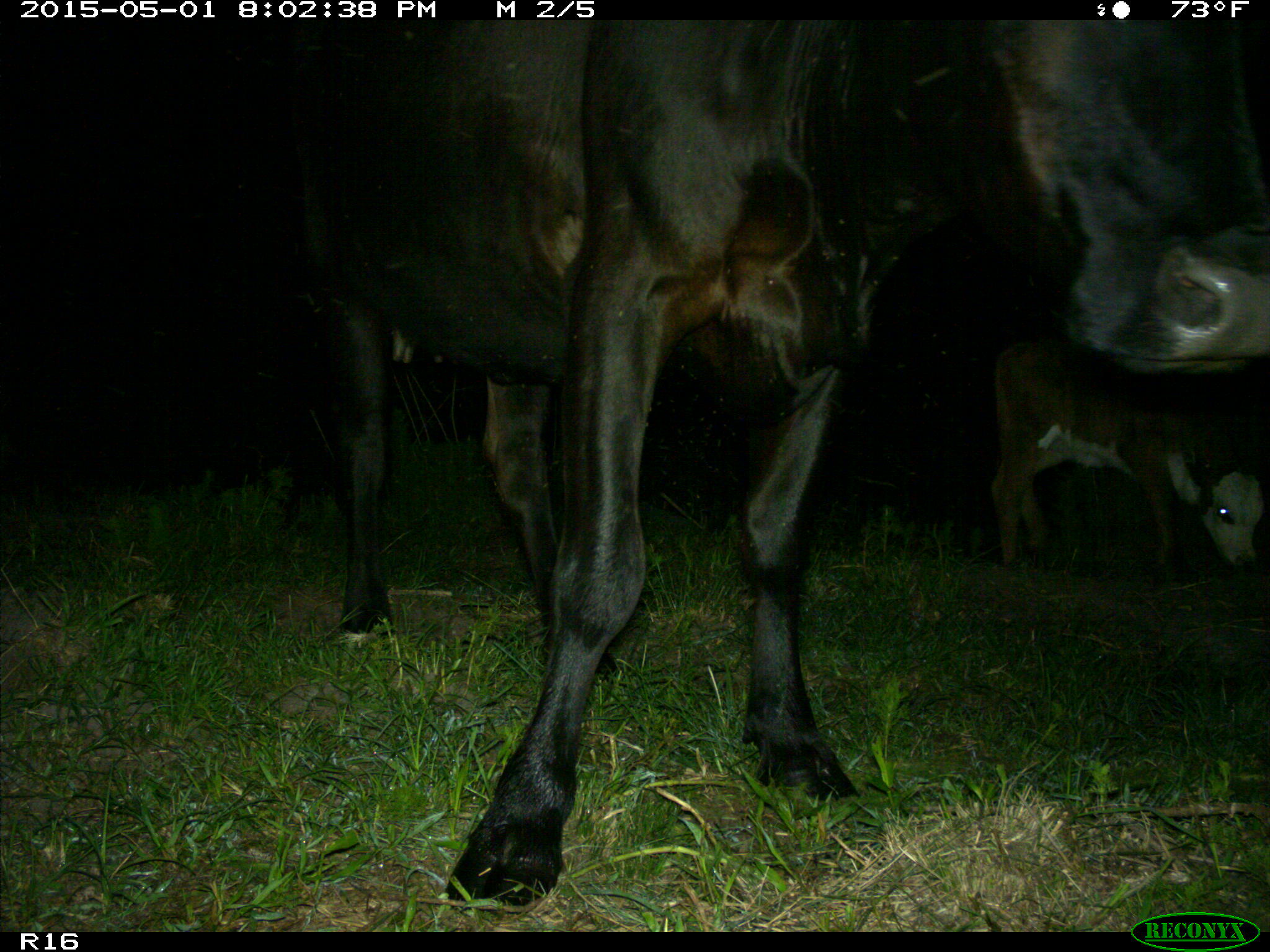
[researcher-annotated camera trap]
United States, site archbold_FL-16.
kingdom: Animalia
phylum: Chordata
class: Mammalia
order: Artiodactyla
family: Bovidae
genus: Bos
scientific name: Bos taurus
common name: domestic cow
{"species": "Bos taurus (domestic cow)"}